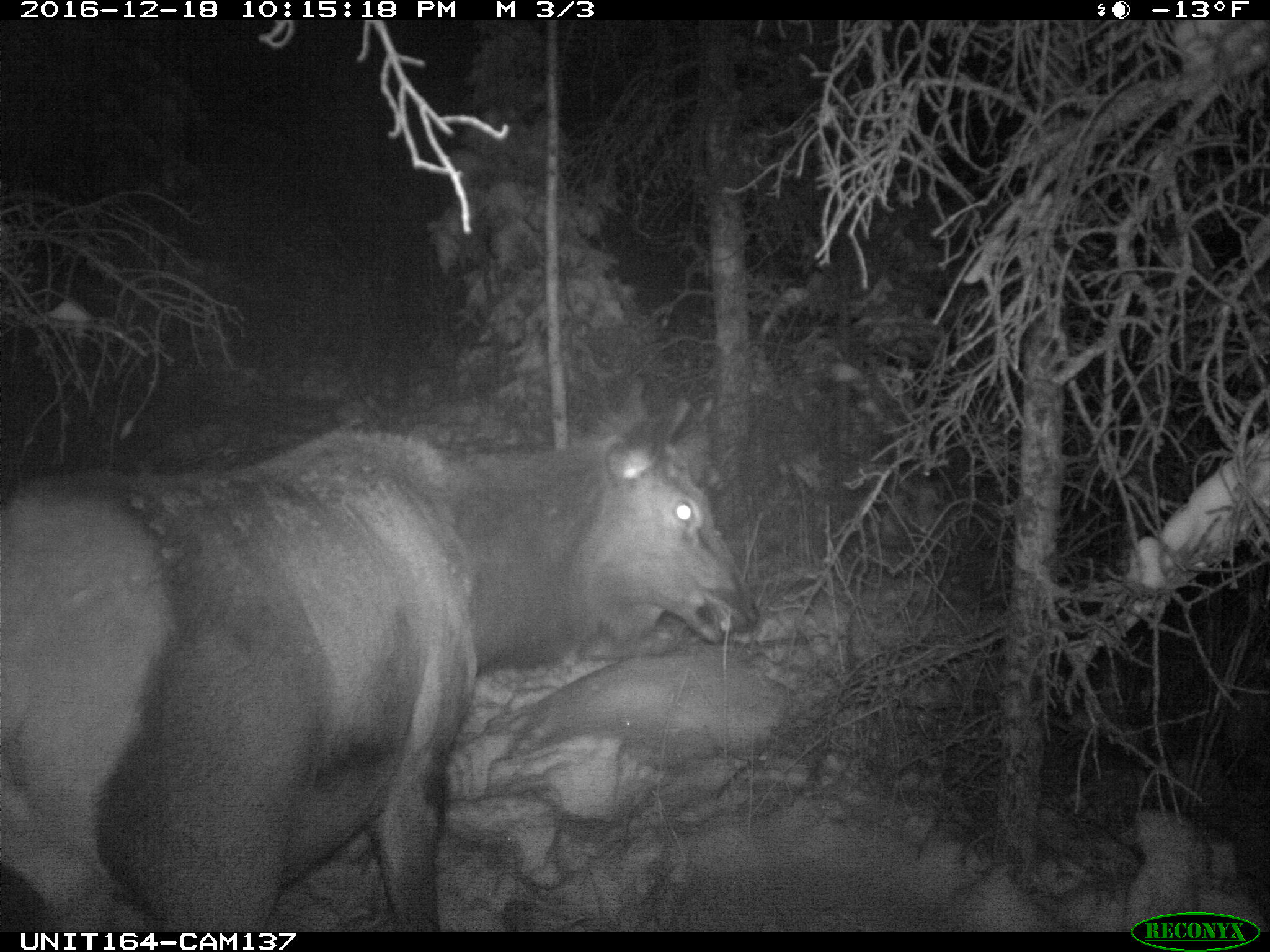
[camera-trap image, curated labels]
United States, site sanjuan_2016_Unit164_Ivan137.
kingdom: Animalia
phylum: Chordata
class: Mammalia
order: Artiodactyla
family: Cervidae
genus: Cervus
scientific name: Cervus elaphus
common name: red deer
Cervus elaphus (red deer).